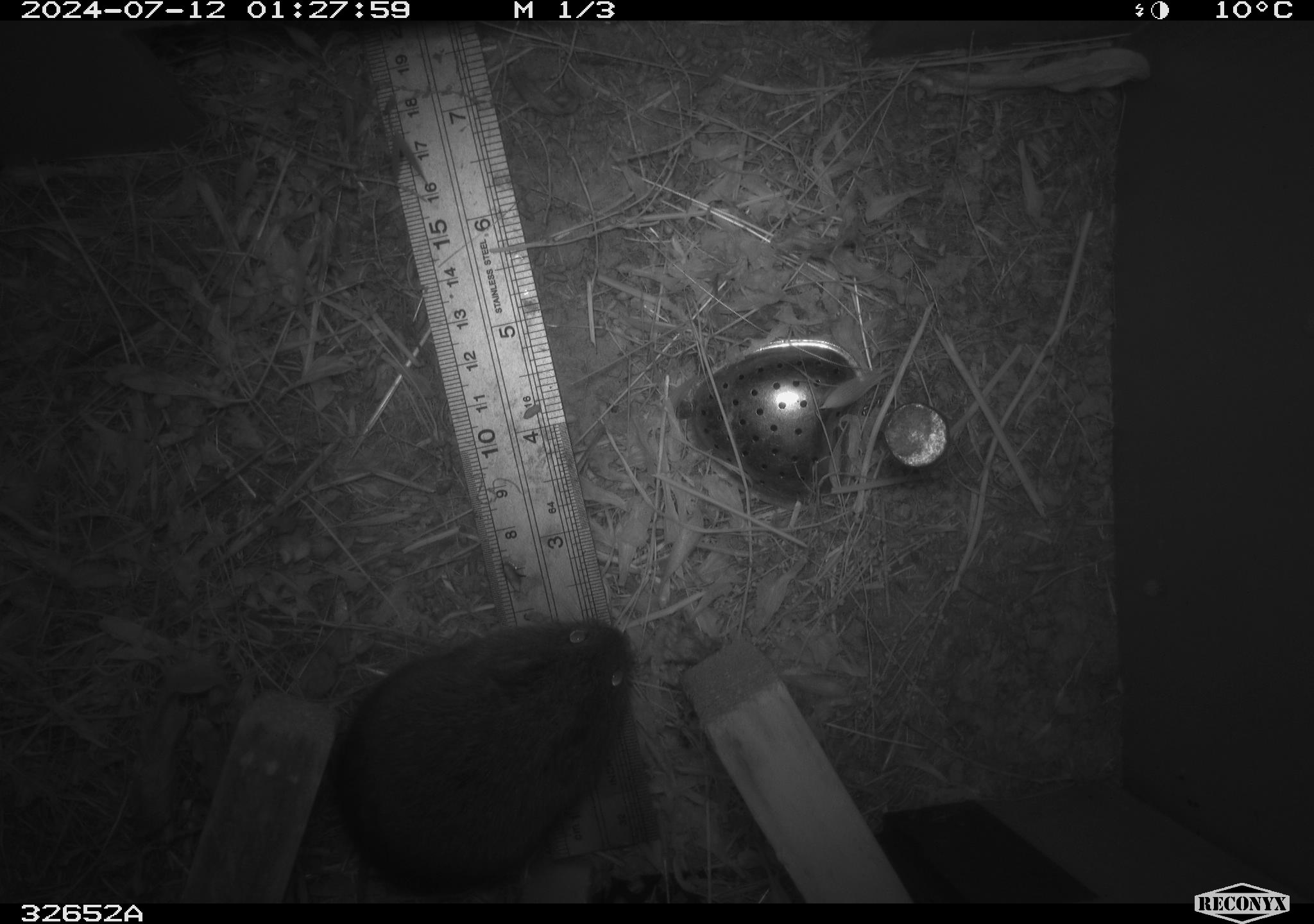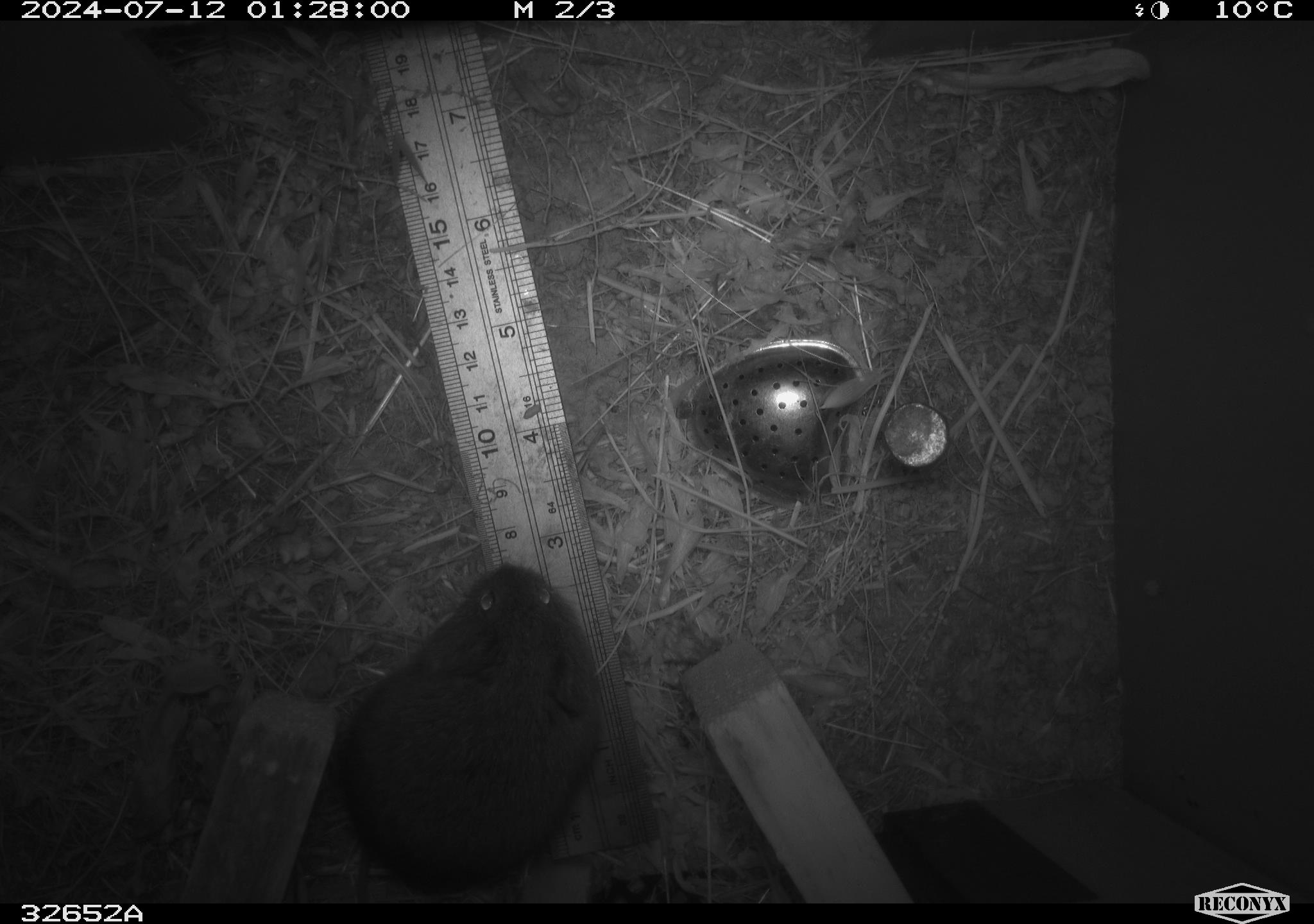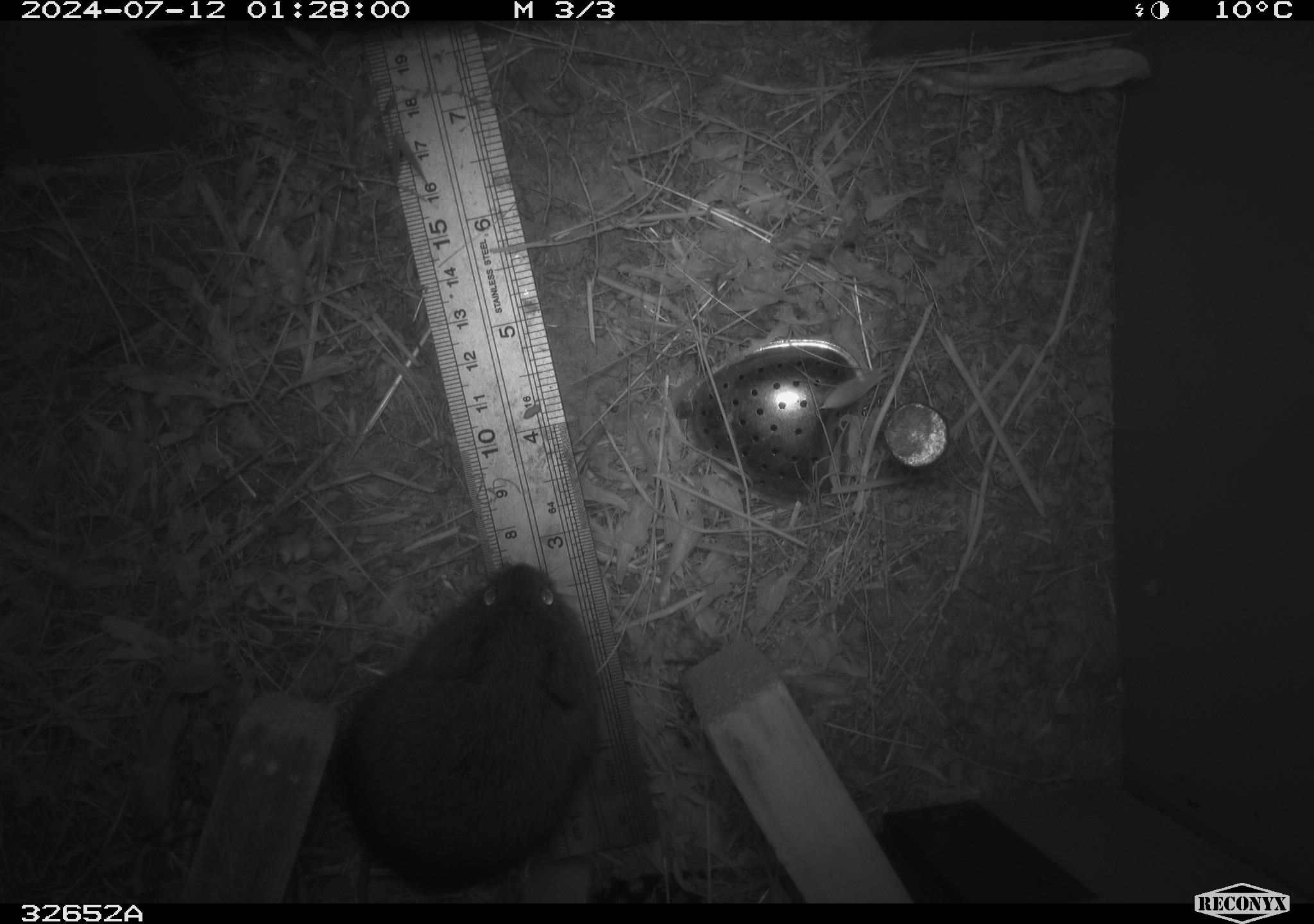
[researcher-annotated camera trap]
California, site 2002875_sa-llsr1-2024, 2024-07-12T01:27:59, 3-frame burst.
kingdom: Animalia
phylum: Chordata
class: Mammalia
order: Rodentia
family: Cricetidae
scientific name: Arvicolinae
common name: voles, lemmings, and muskrats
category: arvicolinae subfamily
Arvicolinae subfamily (voles, lemmings, and muskrats) (Arvicolinae).